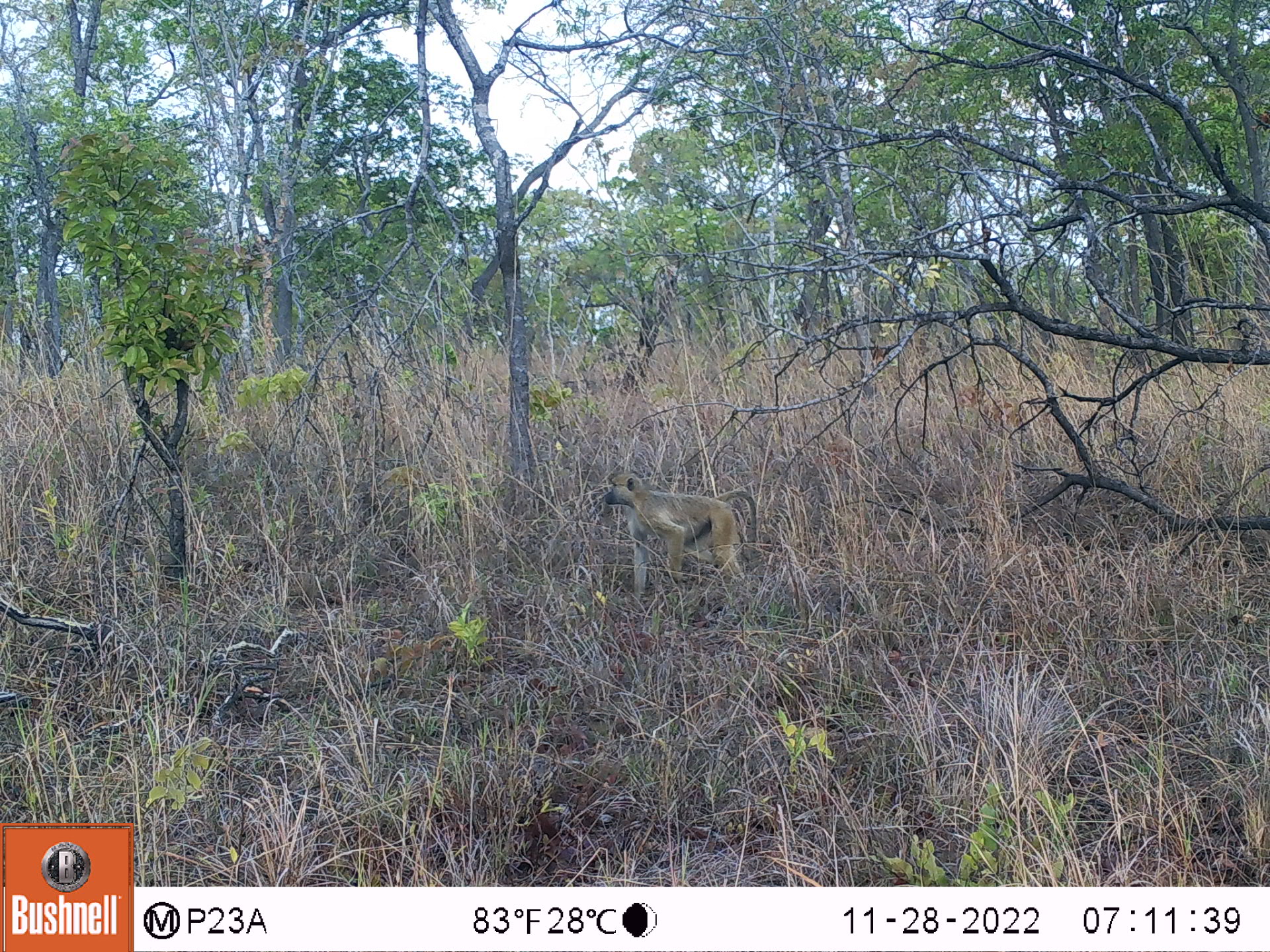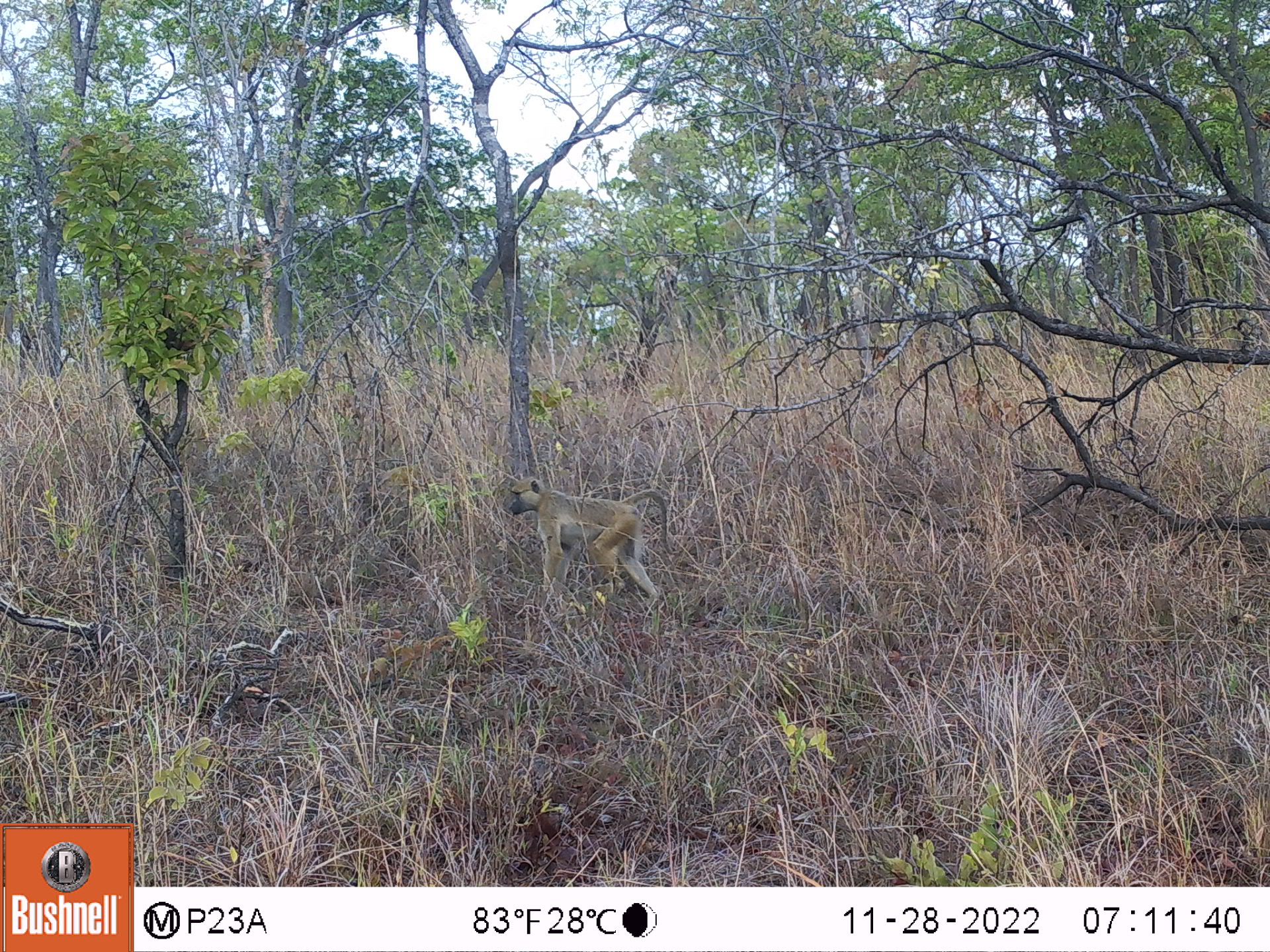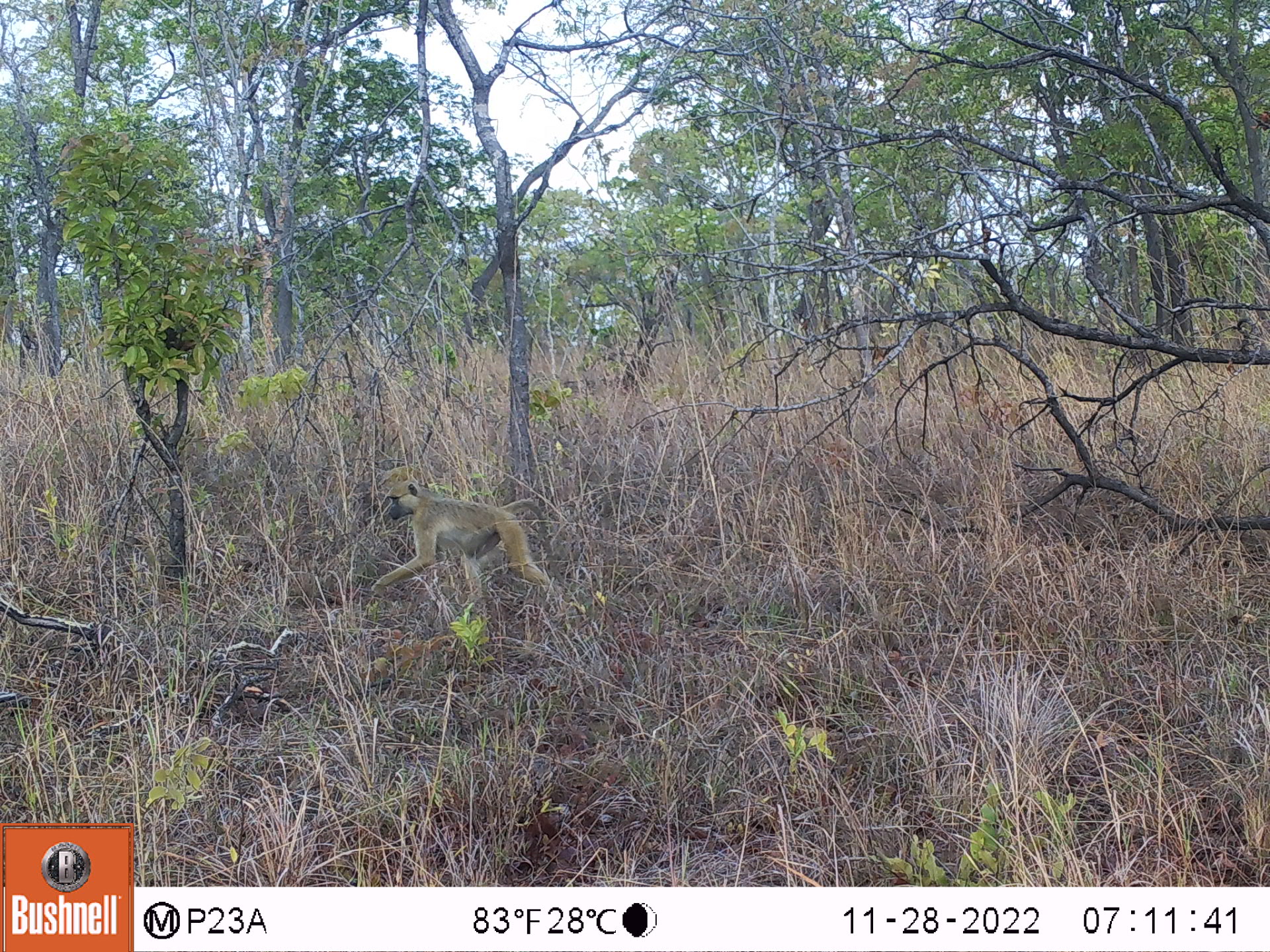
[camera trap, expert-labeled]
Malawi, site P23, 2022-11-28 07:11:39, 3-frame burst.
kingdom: Animalia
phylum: Chordata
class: Mammalia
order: Primates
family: Cercopithecidae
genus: Papio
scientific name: Papio cynocephalus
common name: yellow baboon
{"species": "yellow baboon (Papio cynocephalus)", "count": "1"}